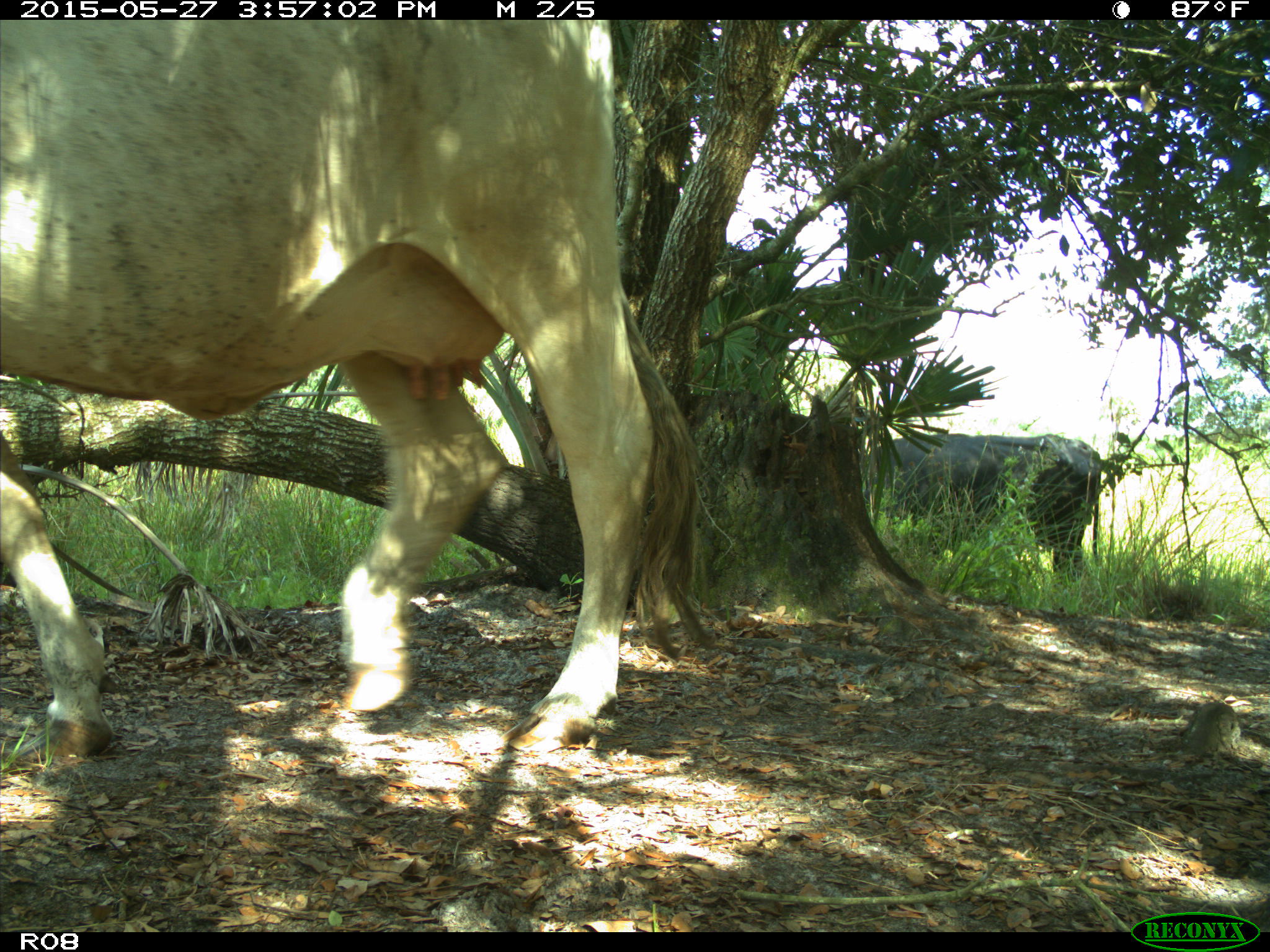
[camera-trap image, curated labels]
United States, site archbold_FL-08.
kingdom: Animalia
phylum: Chordata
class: Mammalia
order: Artiodactyla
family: Bovidae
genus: Bos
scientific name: Bos taurus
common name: domestic cow